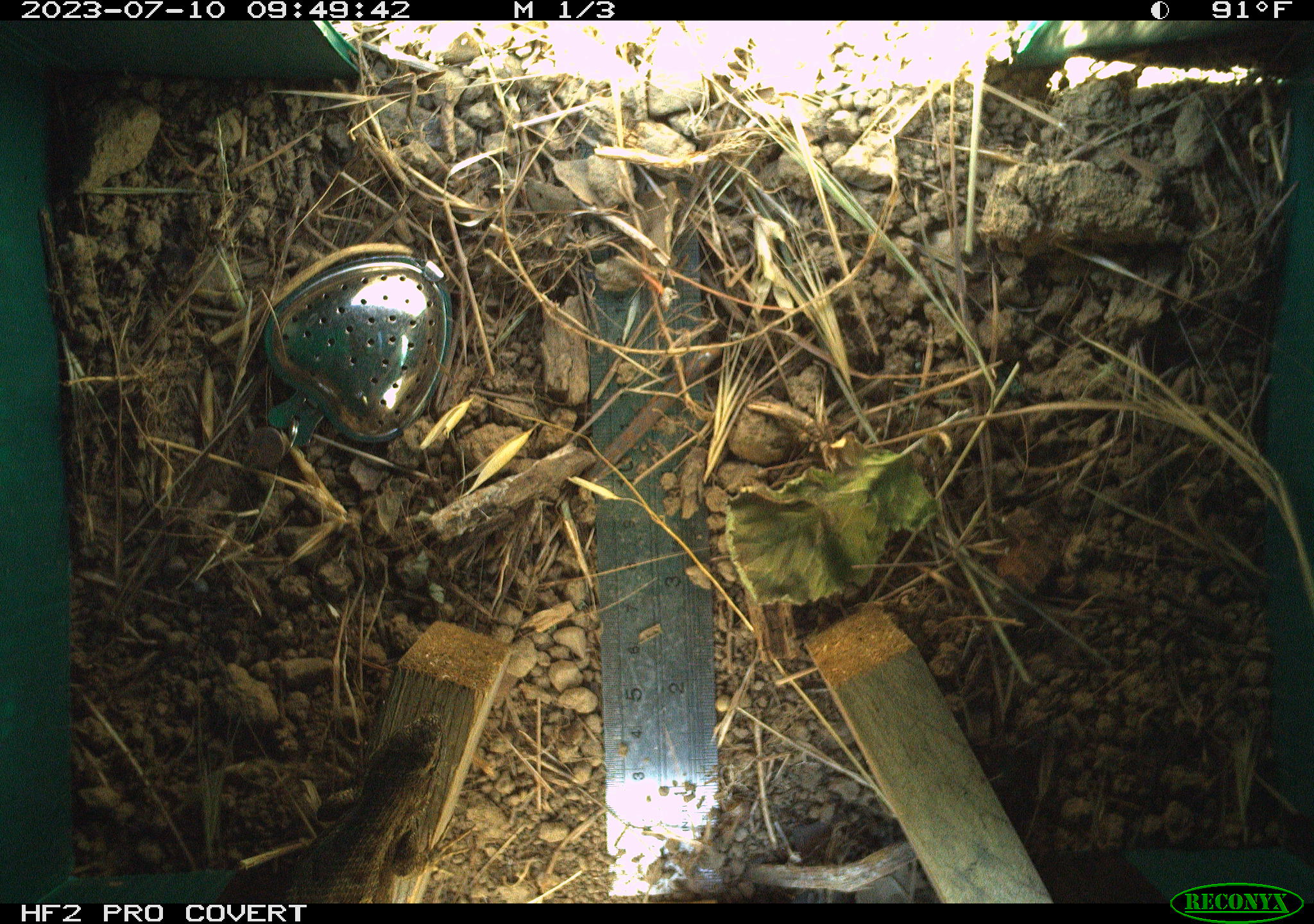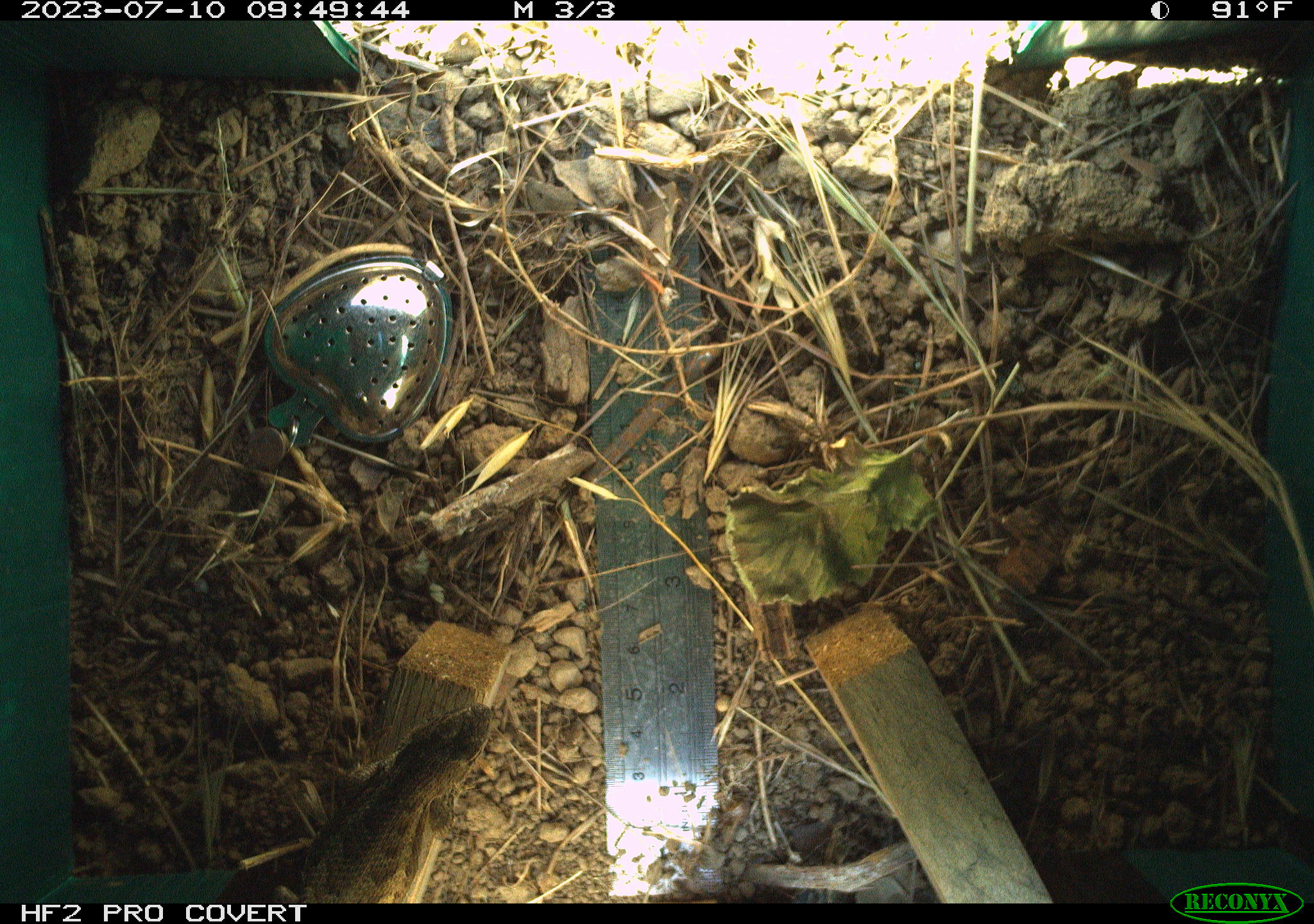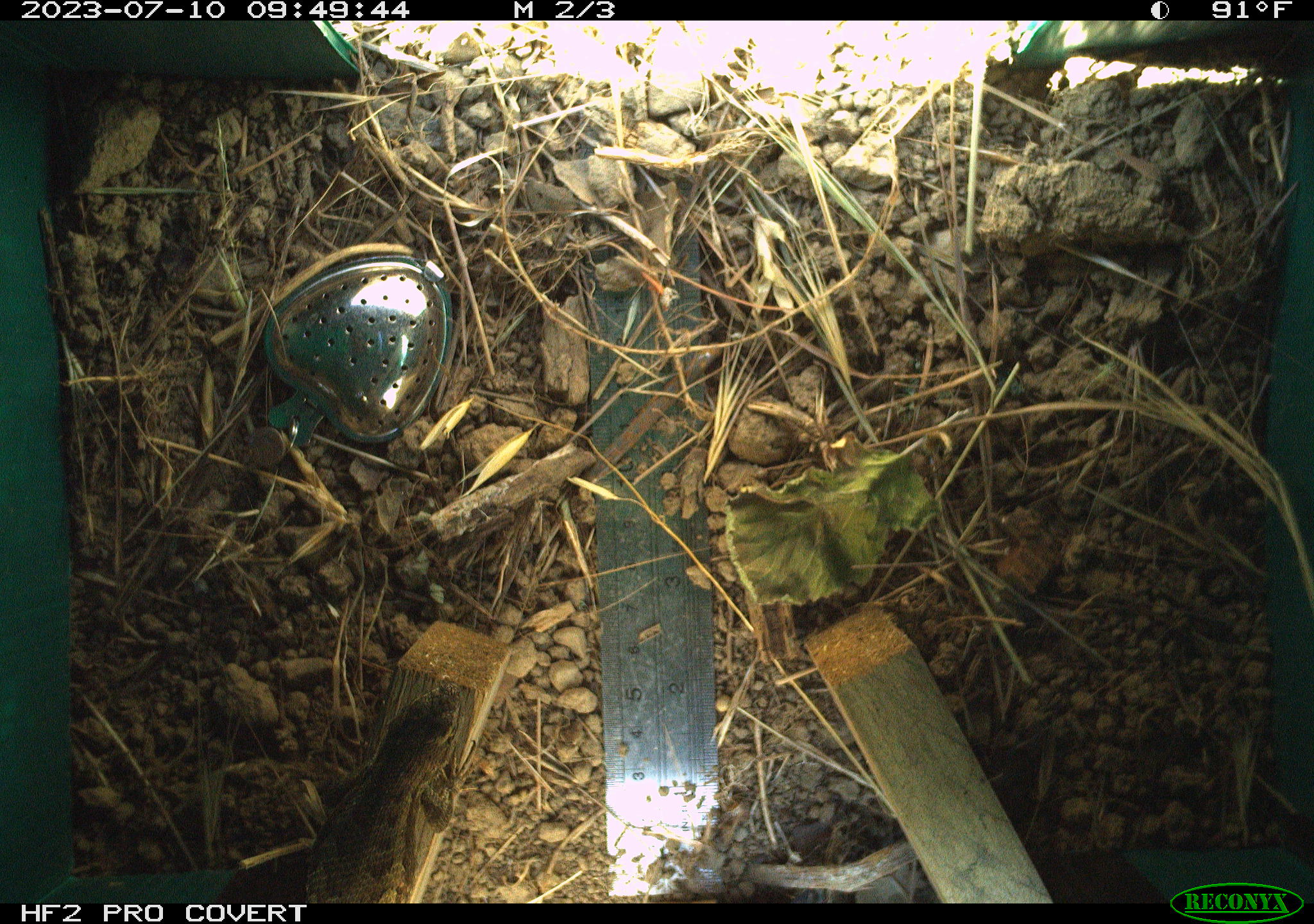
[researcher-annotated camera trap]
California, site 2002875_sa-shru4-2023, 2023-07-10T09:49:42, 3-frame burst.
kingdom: Animalia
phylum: Chordata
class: Reptilia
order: Squamata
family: Phrynosomatidae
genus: Sceloporus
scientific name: Sceloporus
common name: spiny lizards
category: sceloporus species